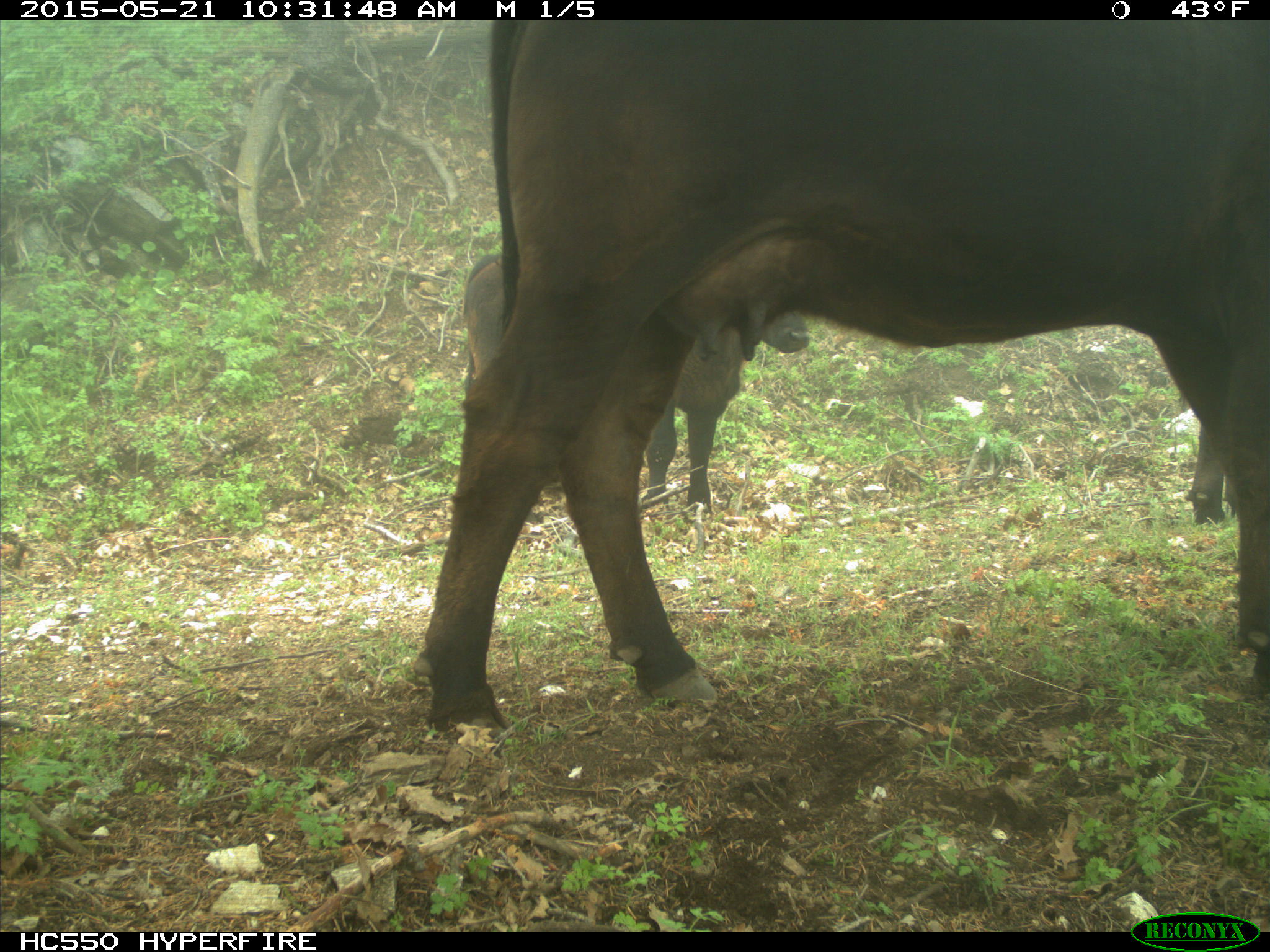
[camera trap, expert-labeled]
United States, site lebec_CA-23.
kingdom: Animalia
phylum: Chordata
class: Mammalia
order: Artiodactyla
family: Bovidae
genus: Bos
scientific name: Bos taurus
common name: domestic cow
Bos taurus (domestic cow).